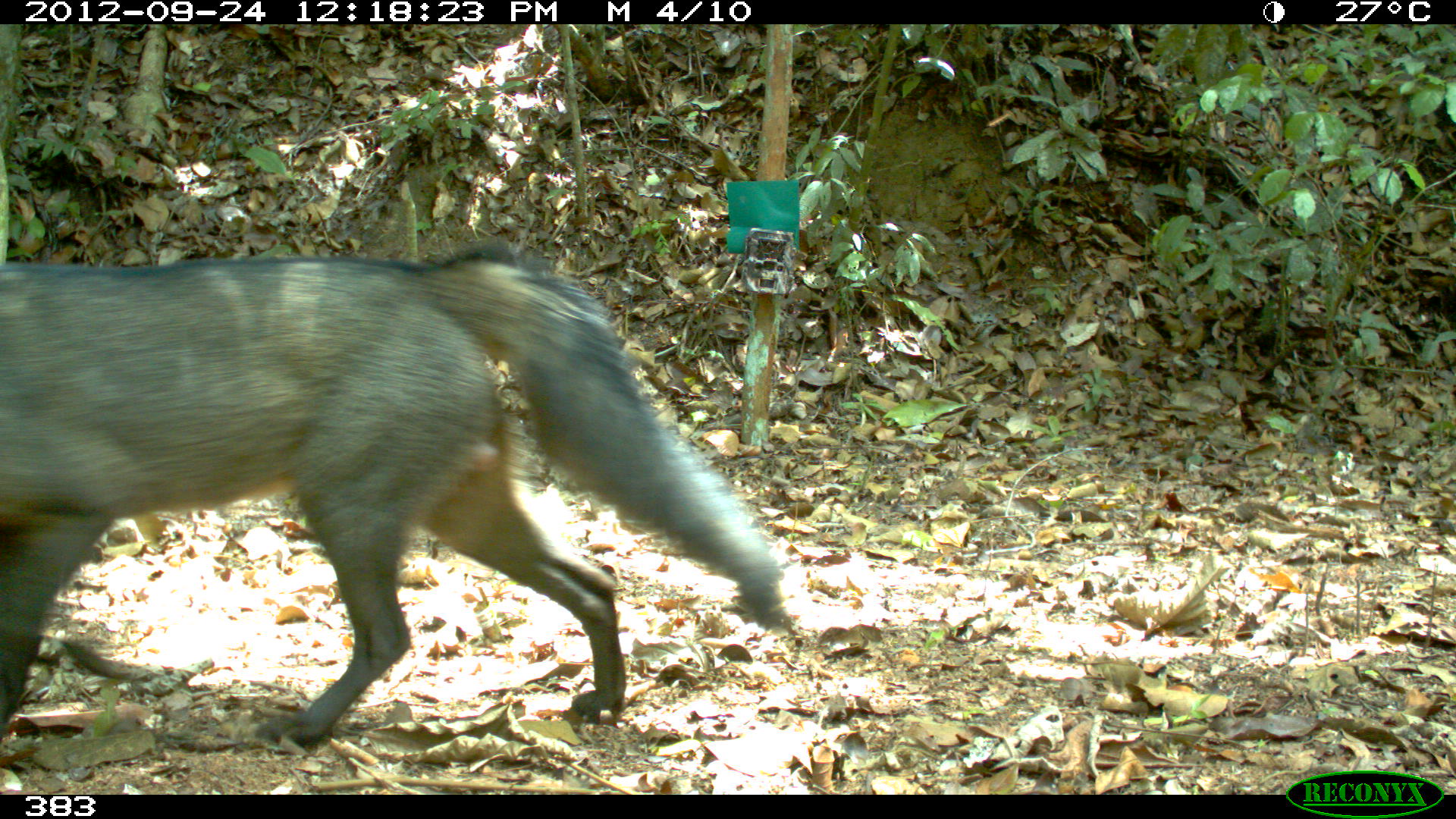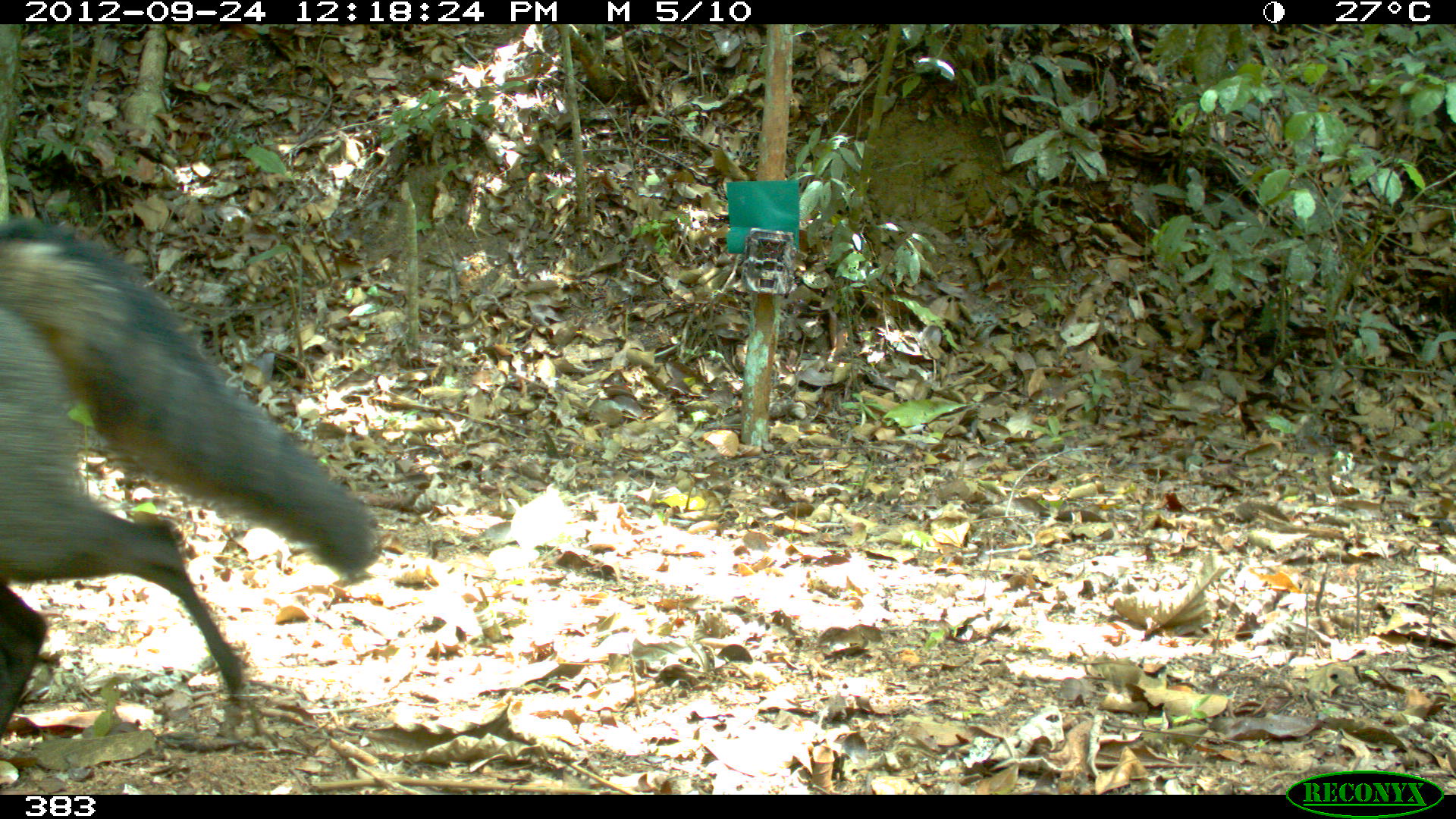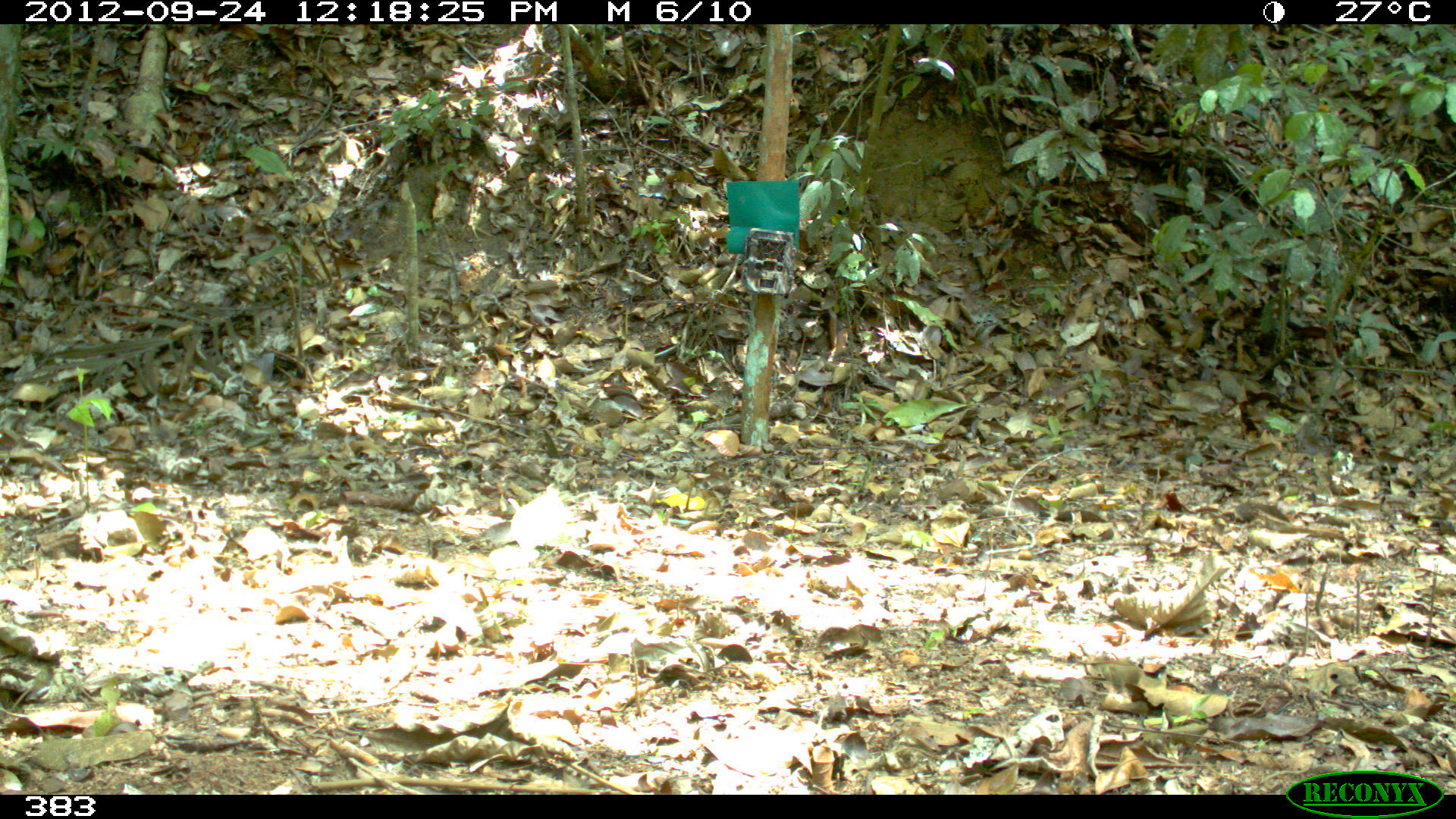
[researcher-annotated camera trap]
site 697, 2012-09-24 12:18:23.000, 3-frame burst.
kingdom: Animalia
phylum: Chordata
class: Mammalia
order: Carnivora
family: Canidae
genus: Atelocynus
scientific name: Atelocynus microtis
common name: short-eared dog